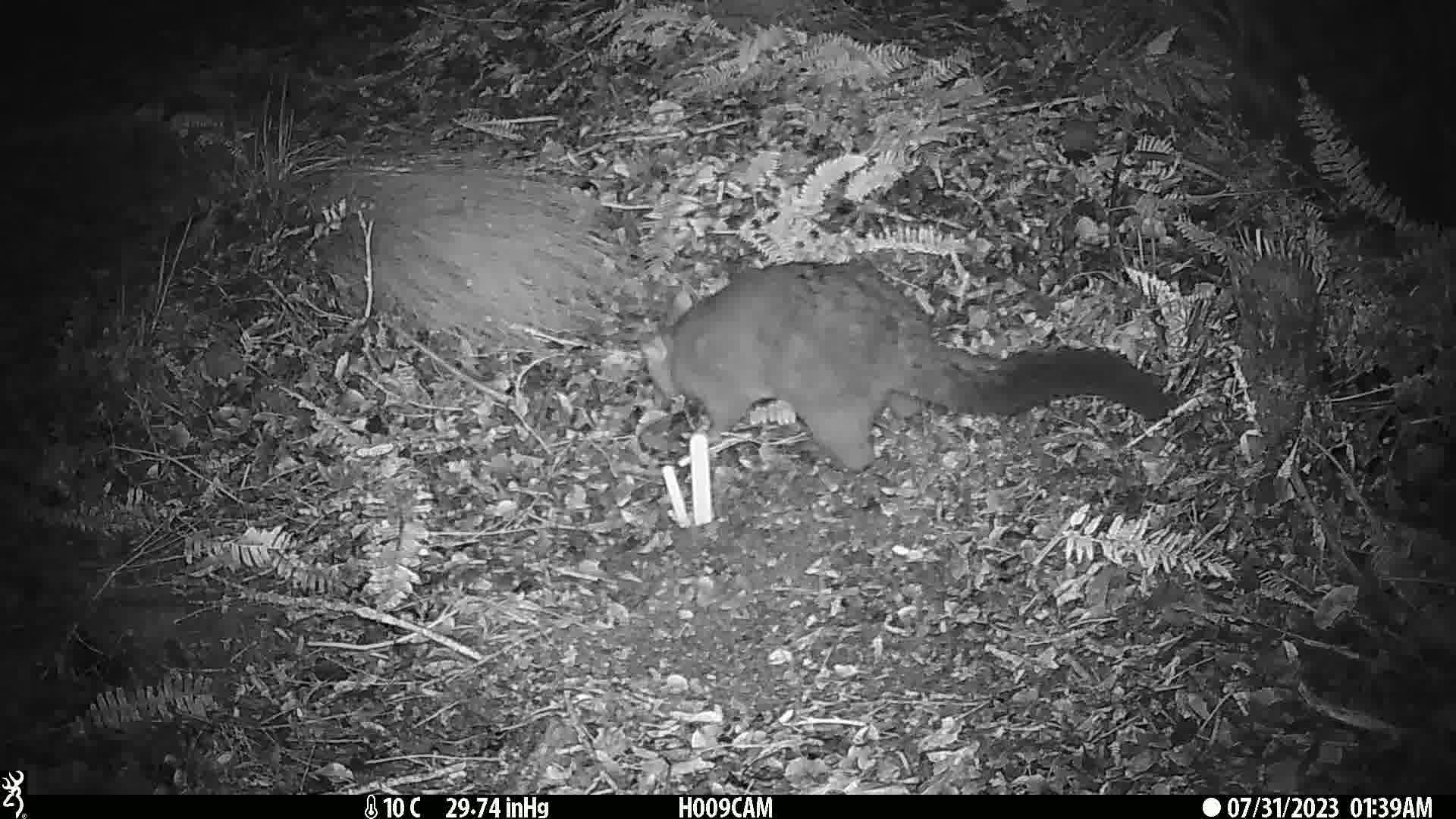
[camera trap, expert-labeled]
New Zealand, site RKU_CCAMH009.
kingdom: Animalia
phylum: Chordata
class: Mammalia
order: Diprotodontia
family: Phalangeridae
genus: Trichosurus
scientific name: Trichosurus vulpecula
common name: common brushtail possum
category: possum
Possum (common brushtail possum) (Trichosurus vulpecula).